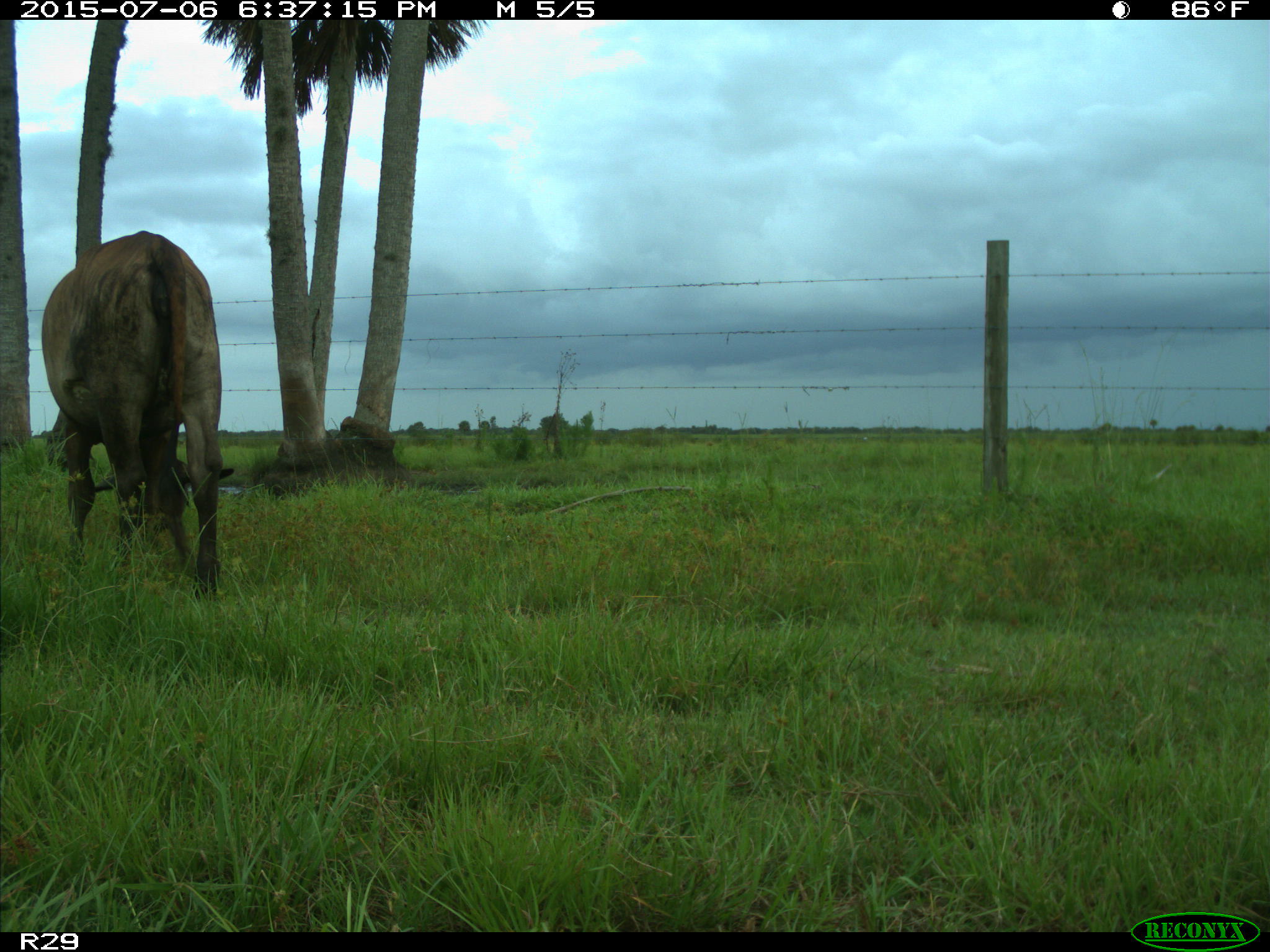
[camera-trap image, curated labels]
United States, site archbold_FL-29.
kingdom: Animalia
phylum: Chordata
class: Mammalia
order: Artiodactyla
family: Bovidae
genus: Bos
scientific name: Bos taurus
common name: domestic cow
Bos taurus (domestic cow).